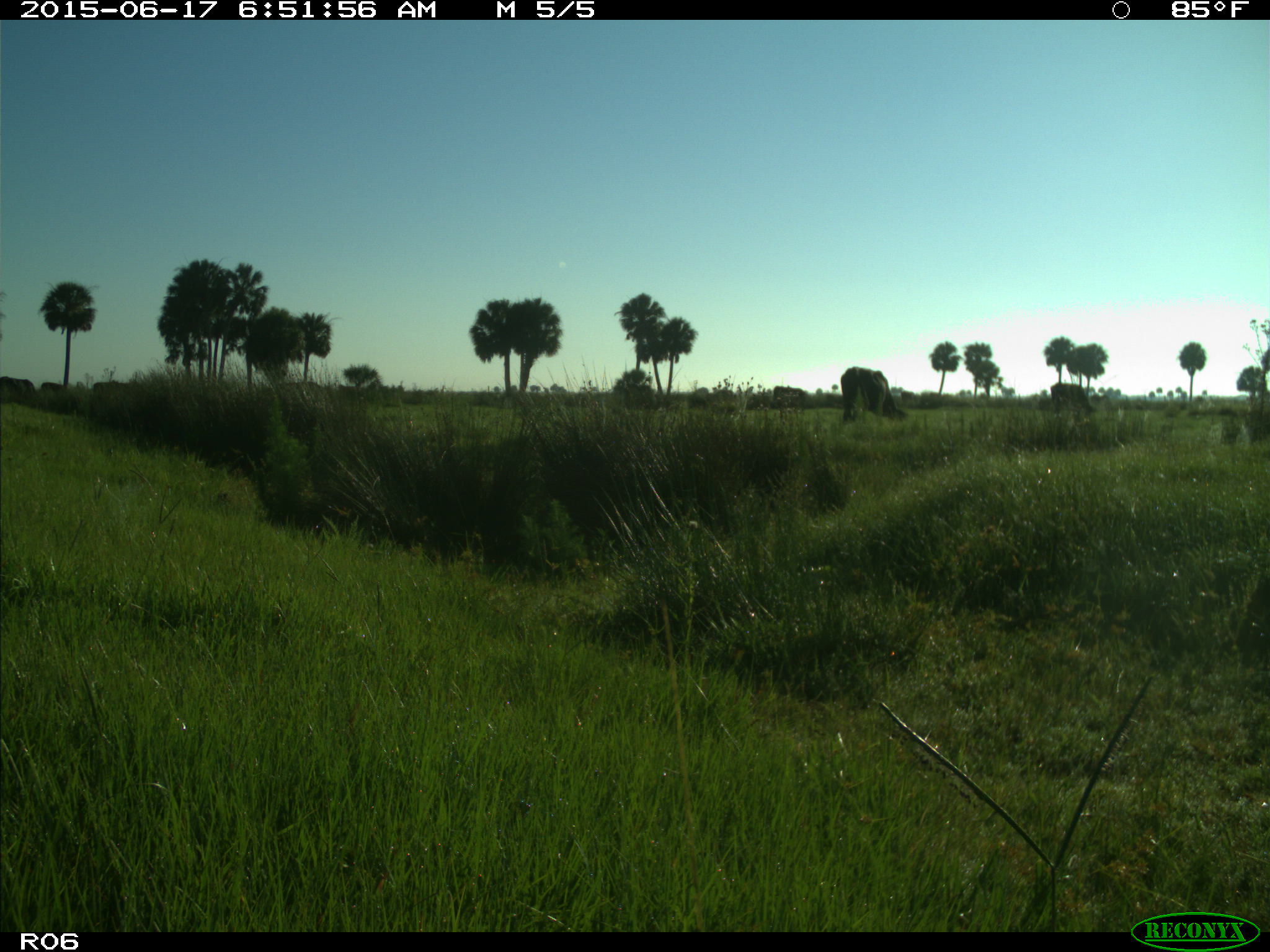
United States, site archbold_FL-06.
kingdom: Animalia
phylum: Chordata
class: Mammalia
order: Artiodactyla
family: Bovidae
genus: Bos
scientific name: Bos taurus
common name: domestic cow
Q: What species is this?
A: Bos taurus (domestic cow).